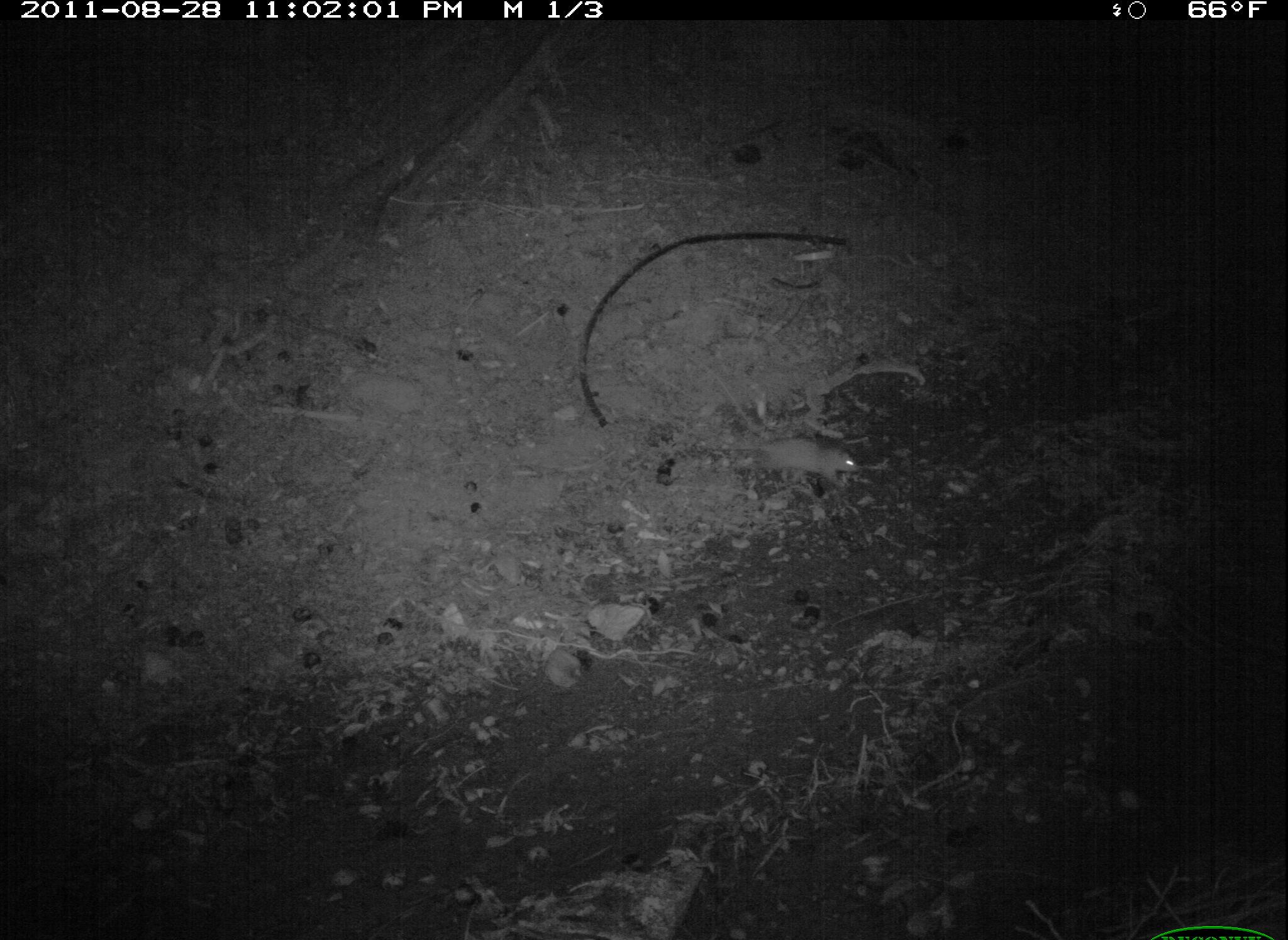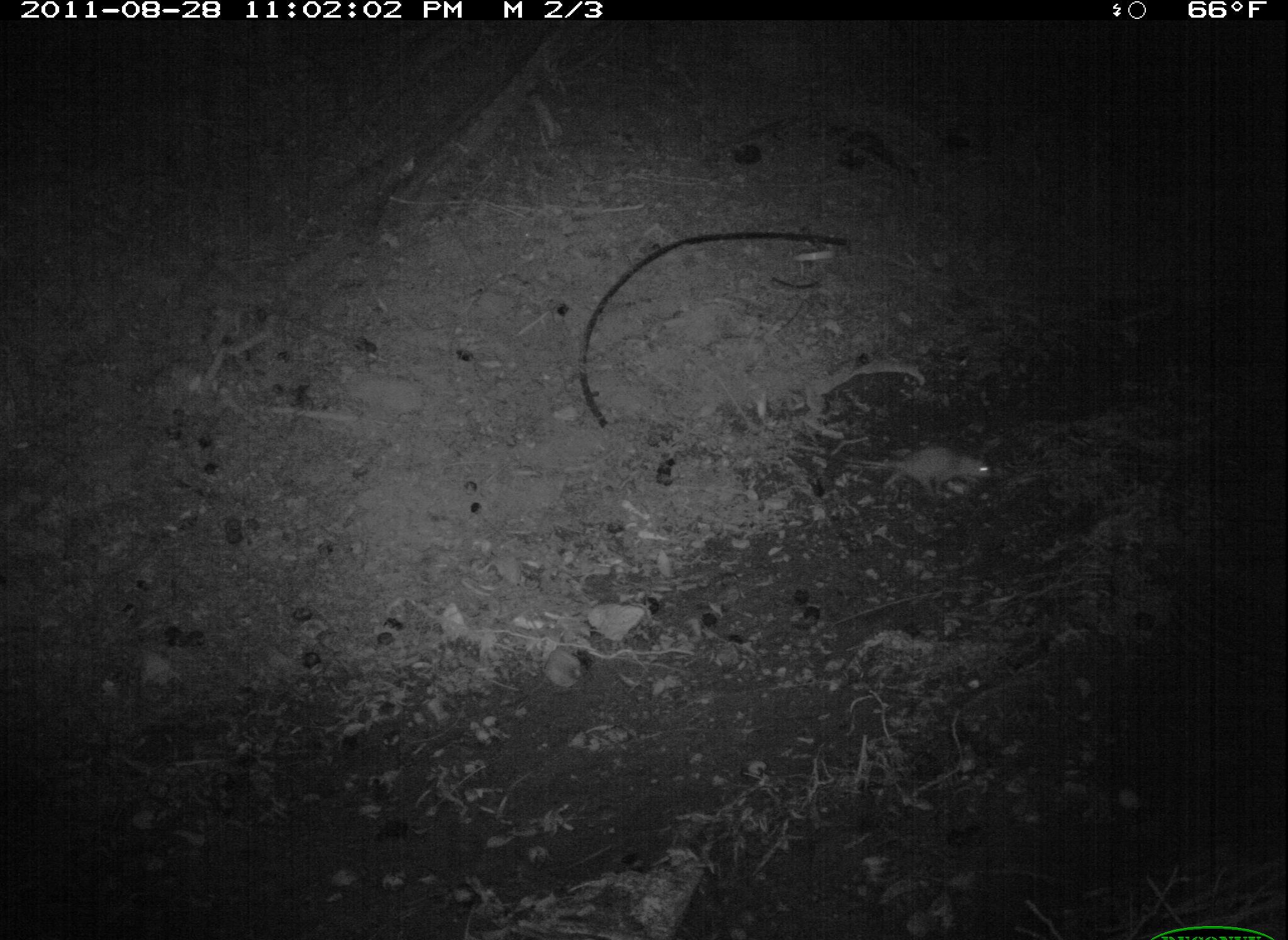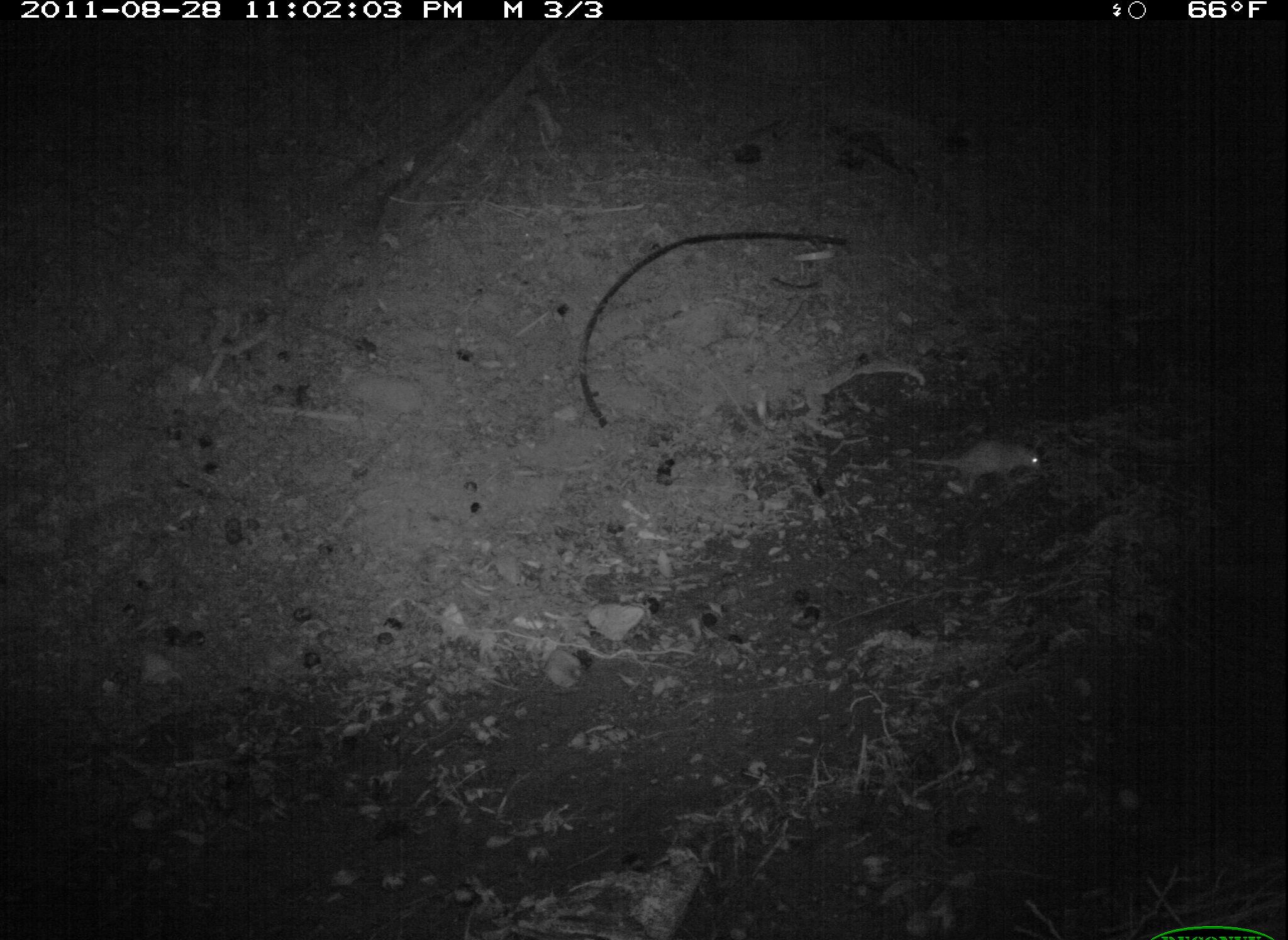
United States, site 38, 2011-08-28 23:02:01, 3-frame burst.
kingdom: Animalia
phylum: Chordata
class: Mammalia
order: Didelphimorphia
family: Didelphidae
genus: Didelphis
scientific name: Didelphis virginiana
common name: virginia opossum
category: opossum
Opossum (virginia opossum) (Didelphis virginiana).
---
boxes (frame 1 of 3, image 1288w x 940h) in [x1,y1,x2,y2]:
opossum: [694,419,871,499]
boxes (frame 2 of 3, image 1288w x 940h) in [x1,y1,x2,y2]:
opossum: [823,437,1008,507]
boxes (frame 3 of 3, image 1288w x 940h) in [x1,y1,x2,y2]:
opossum: [905,432,1058,506]